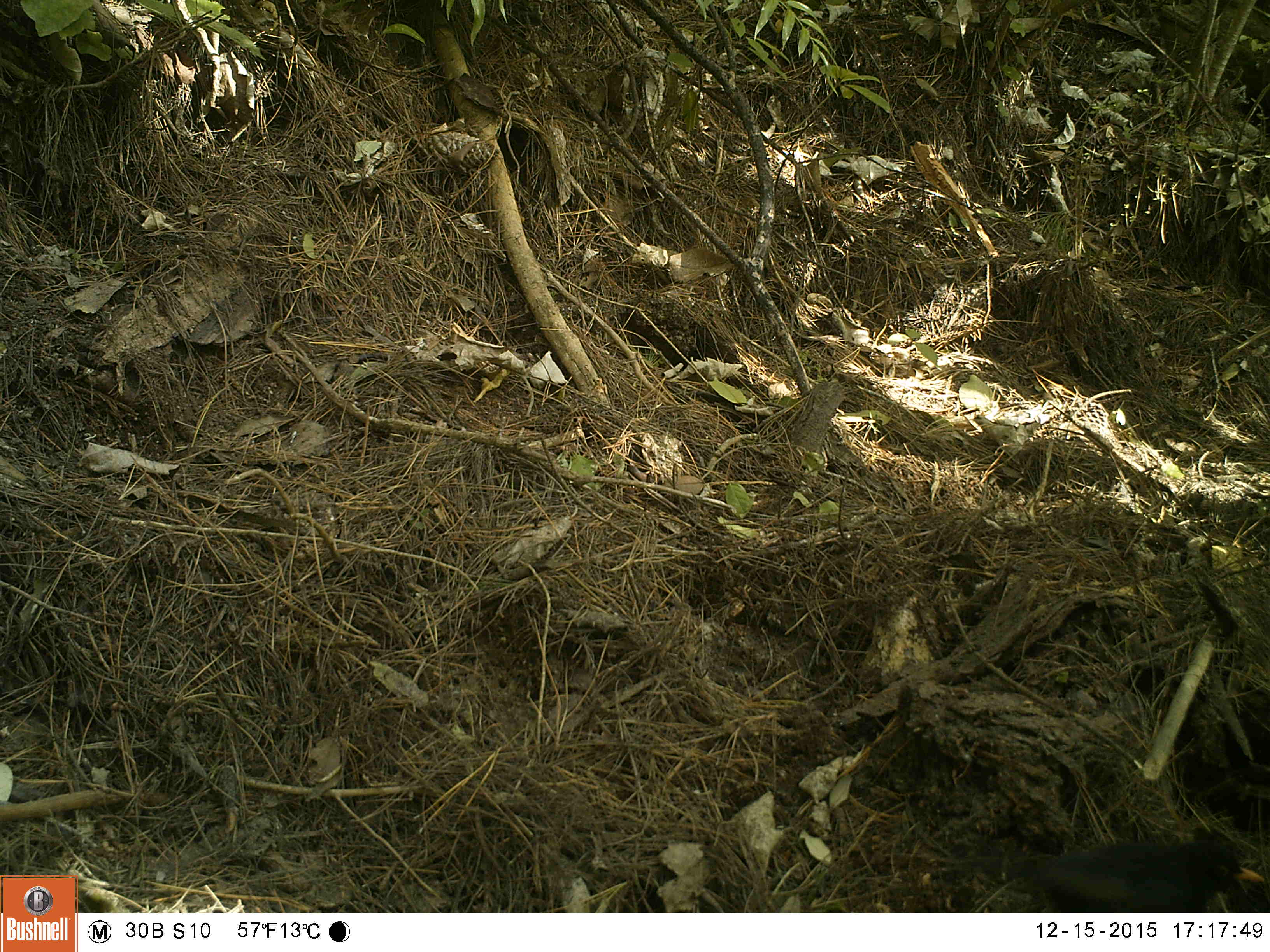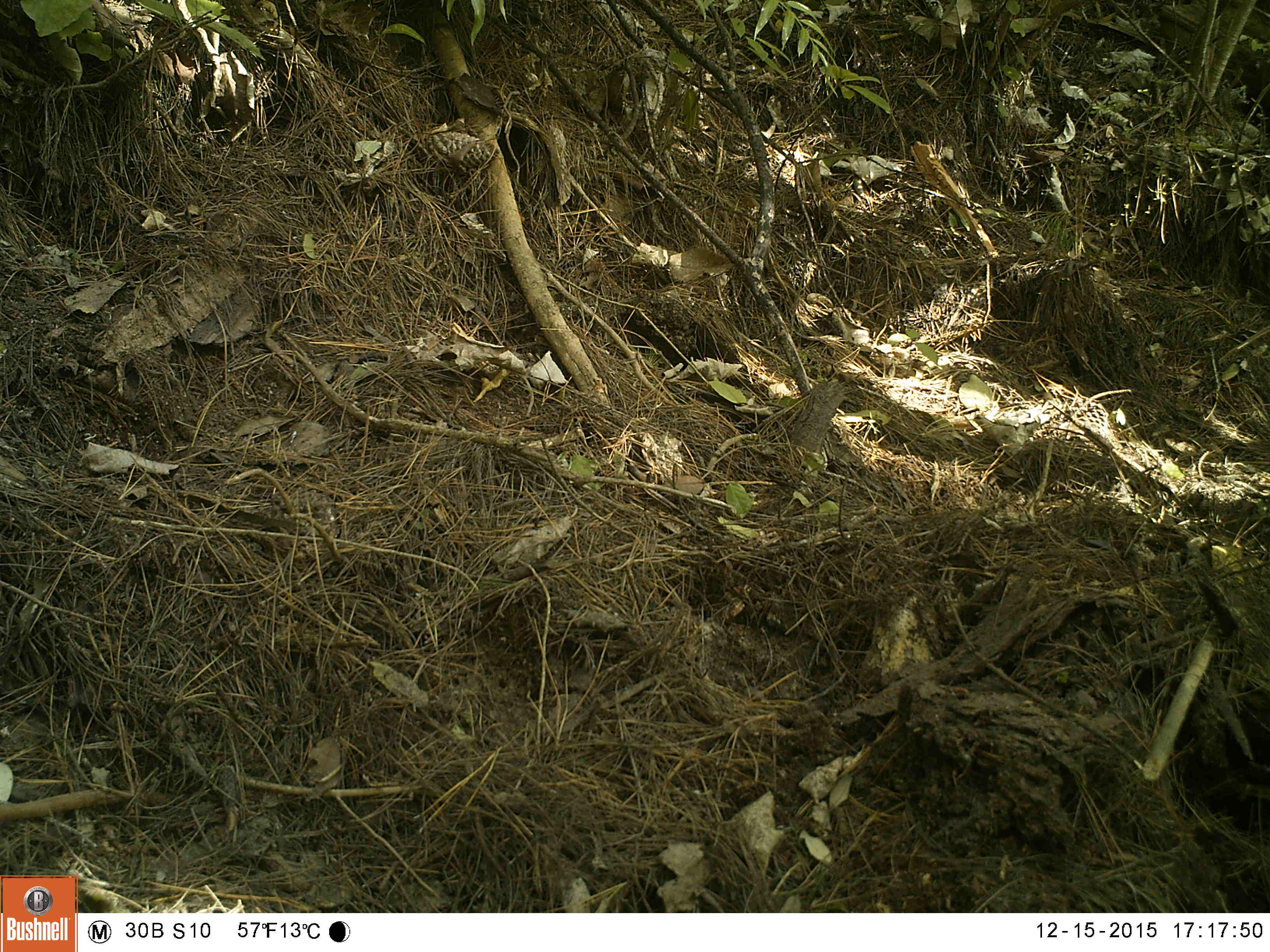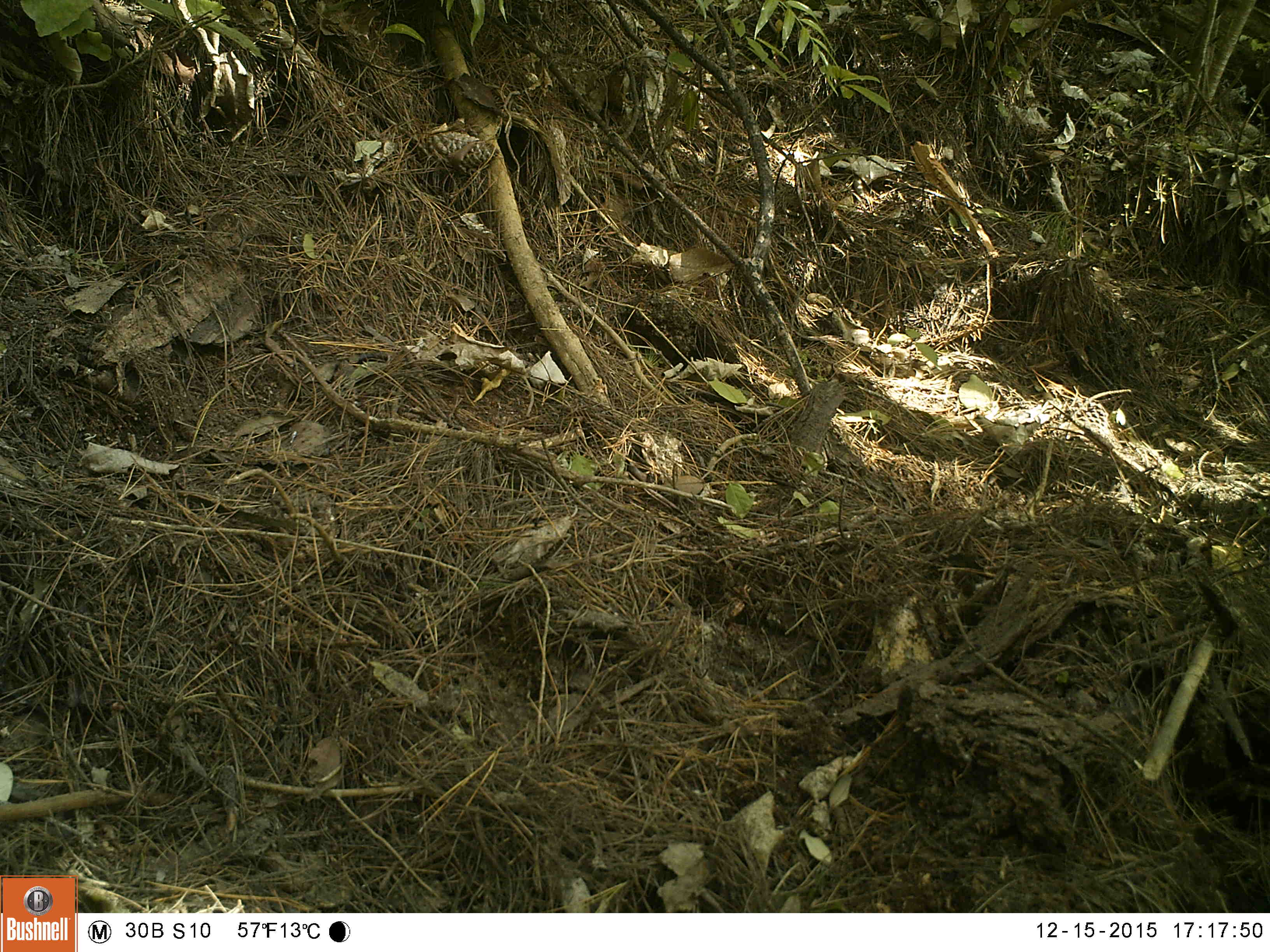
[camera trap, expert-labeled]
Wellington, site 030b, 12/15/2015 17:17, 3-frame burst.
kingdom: Animalia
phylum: Chordata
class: Aves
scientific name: Aves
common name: bird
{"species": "bird (Aves)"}